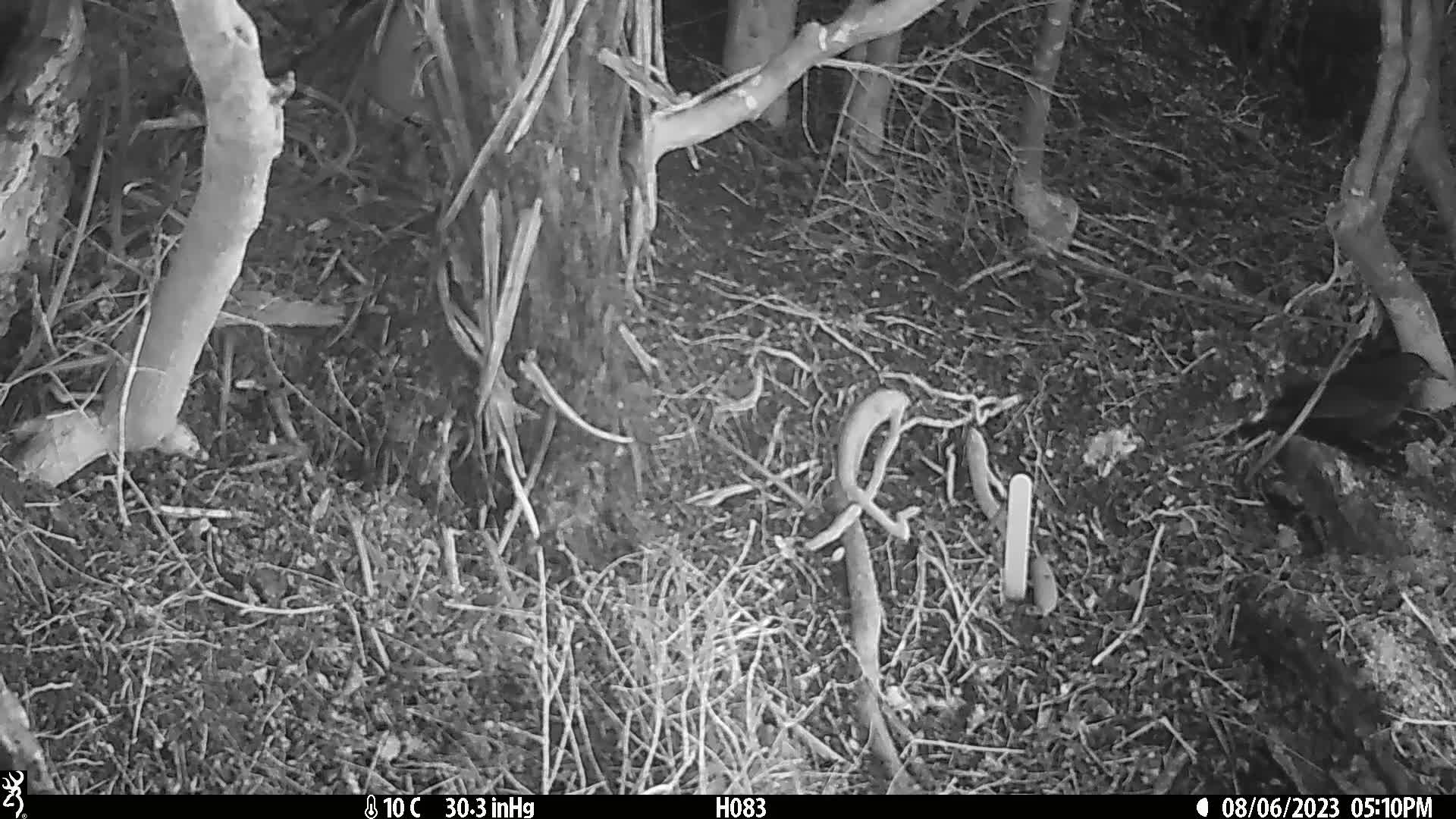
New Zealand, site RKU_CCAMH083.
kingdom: Animalia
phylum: Chordata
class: Aves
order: Passeriformes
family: Turdidae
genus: Turdus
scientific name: Turdus merula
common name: eurasian blackbird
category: blackbird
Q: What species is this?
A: Blackbird (eurasian blackbird) (Turdus merula).